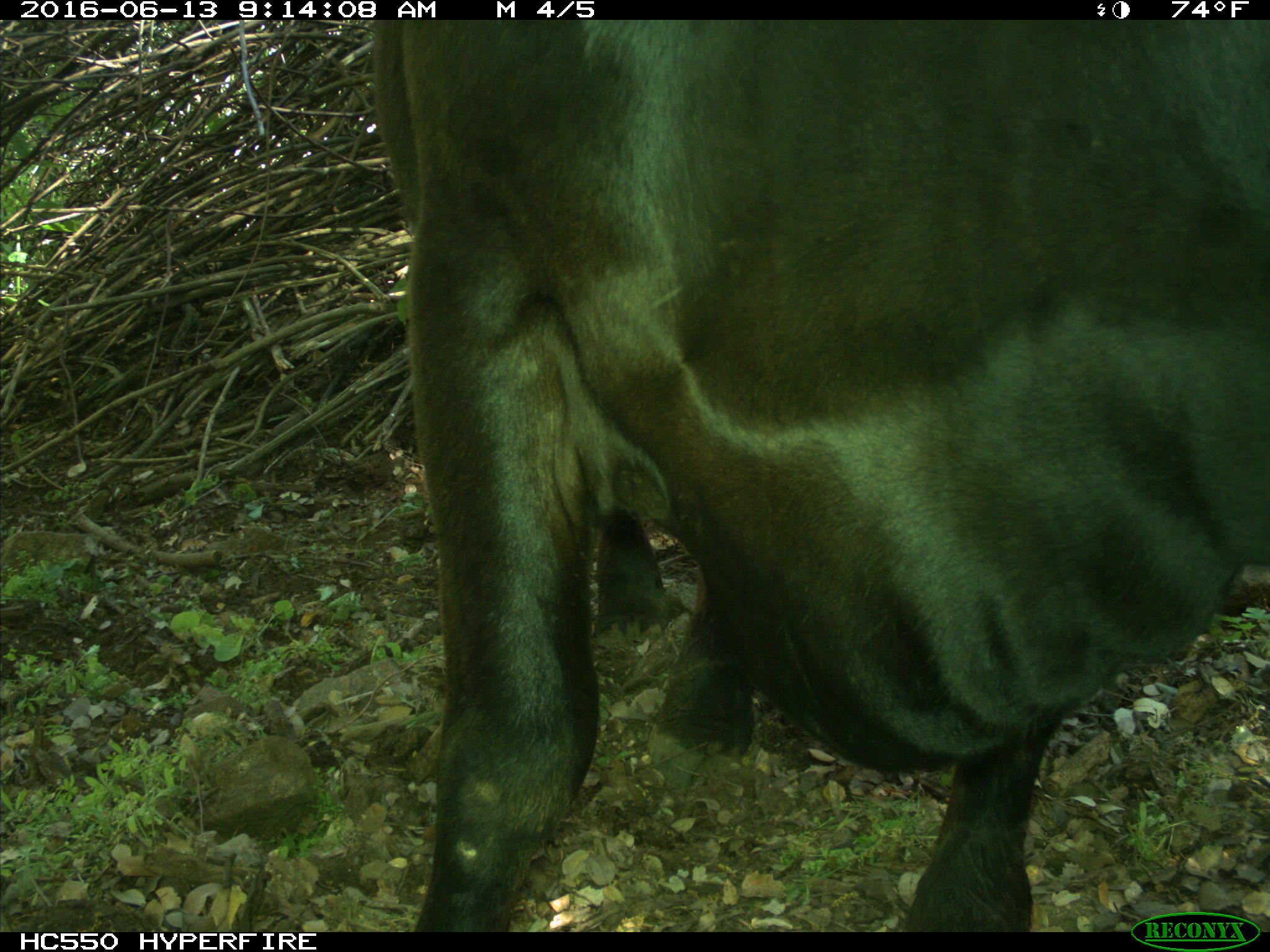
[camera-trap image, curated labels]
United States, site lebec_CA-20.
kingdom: Animalia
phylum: Chordata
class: Mammalia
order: Artiodactyla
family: Bovidae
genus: Bos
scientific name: Bos taurus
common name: domestic cow